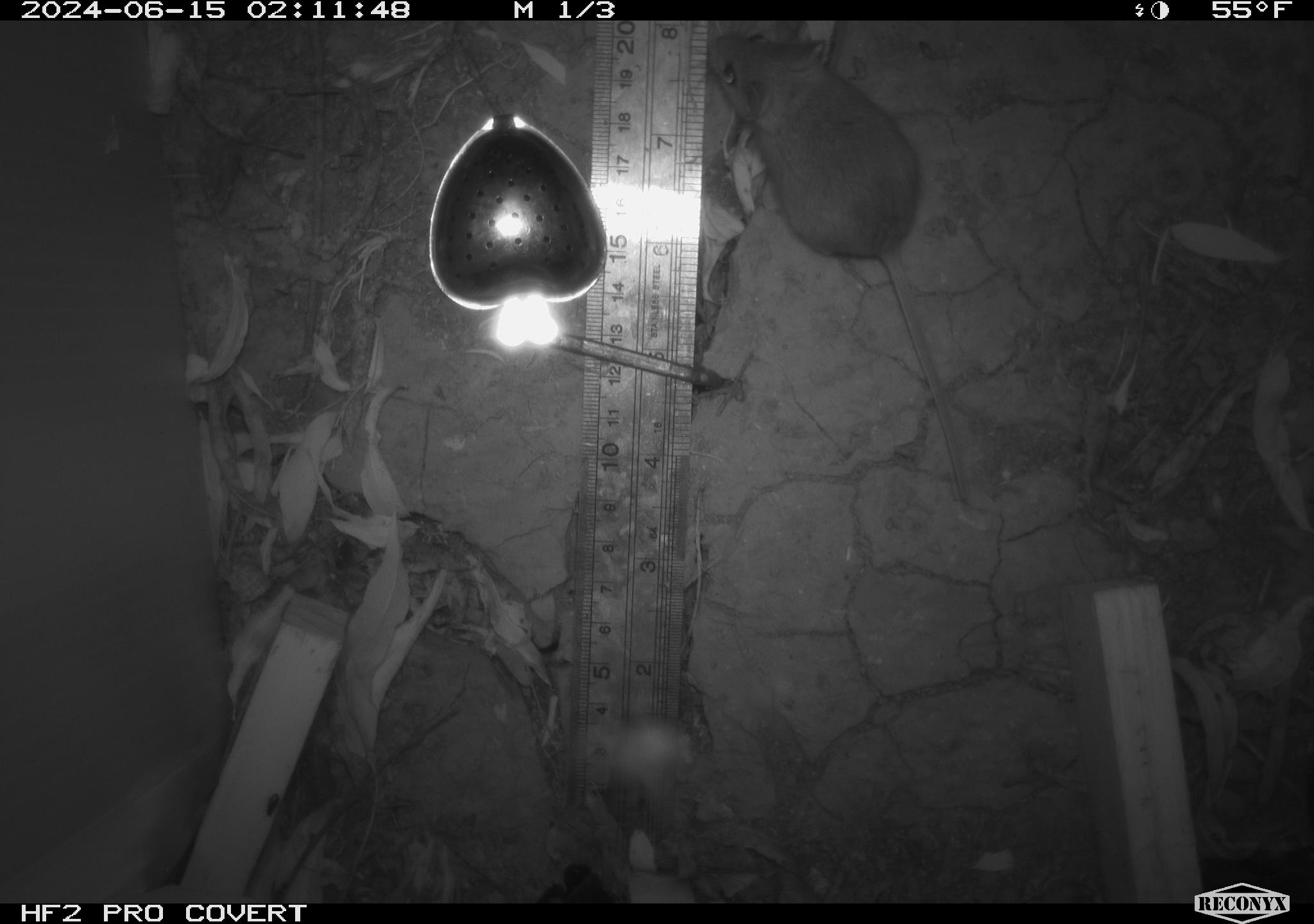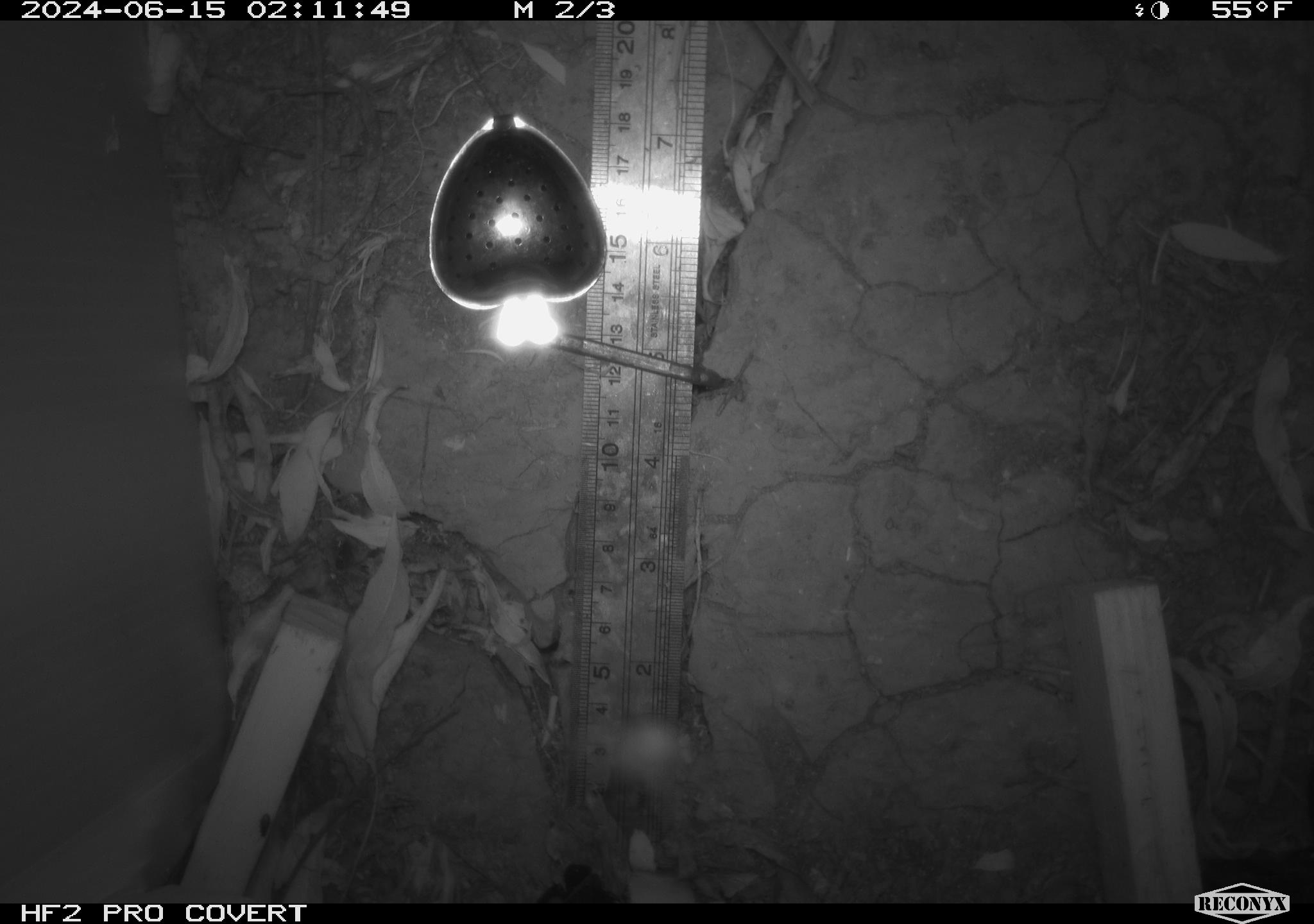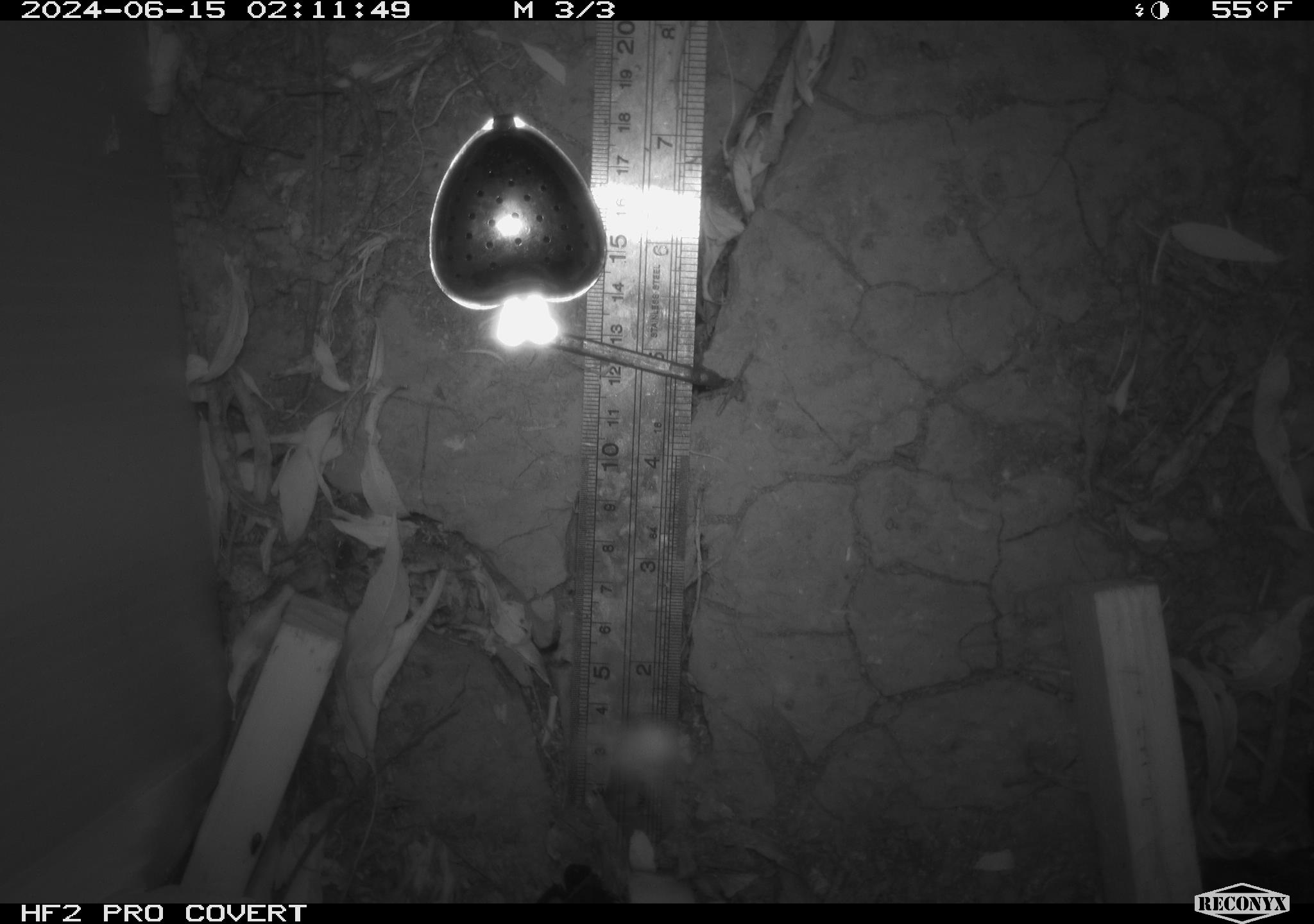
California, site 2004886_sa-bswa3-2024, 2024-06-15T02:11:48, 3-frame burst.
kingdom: Animalia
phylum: Chordata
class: Mammalia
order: Rodentia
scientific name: Rodentia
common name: mouse species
Mouse species (Rodentia).